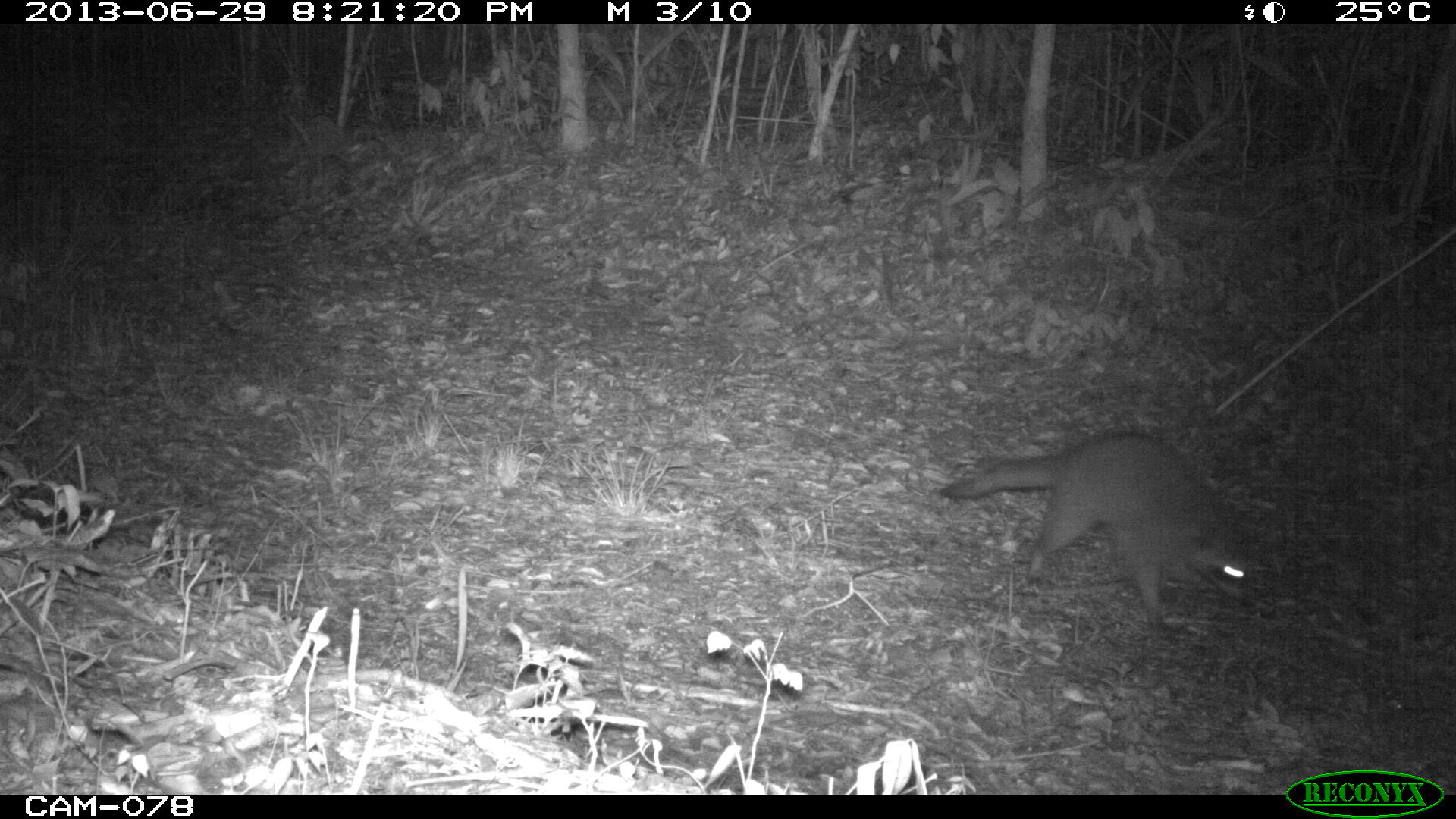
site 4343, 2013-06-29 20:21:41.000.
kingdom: Animalia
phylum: Chordata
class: Mammalia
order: Carnivora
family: Procyonidae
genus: Procyon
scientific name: Procyon lotor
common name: common raccoon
Procyon lotor (common raccoon), count 1.